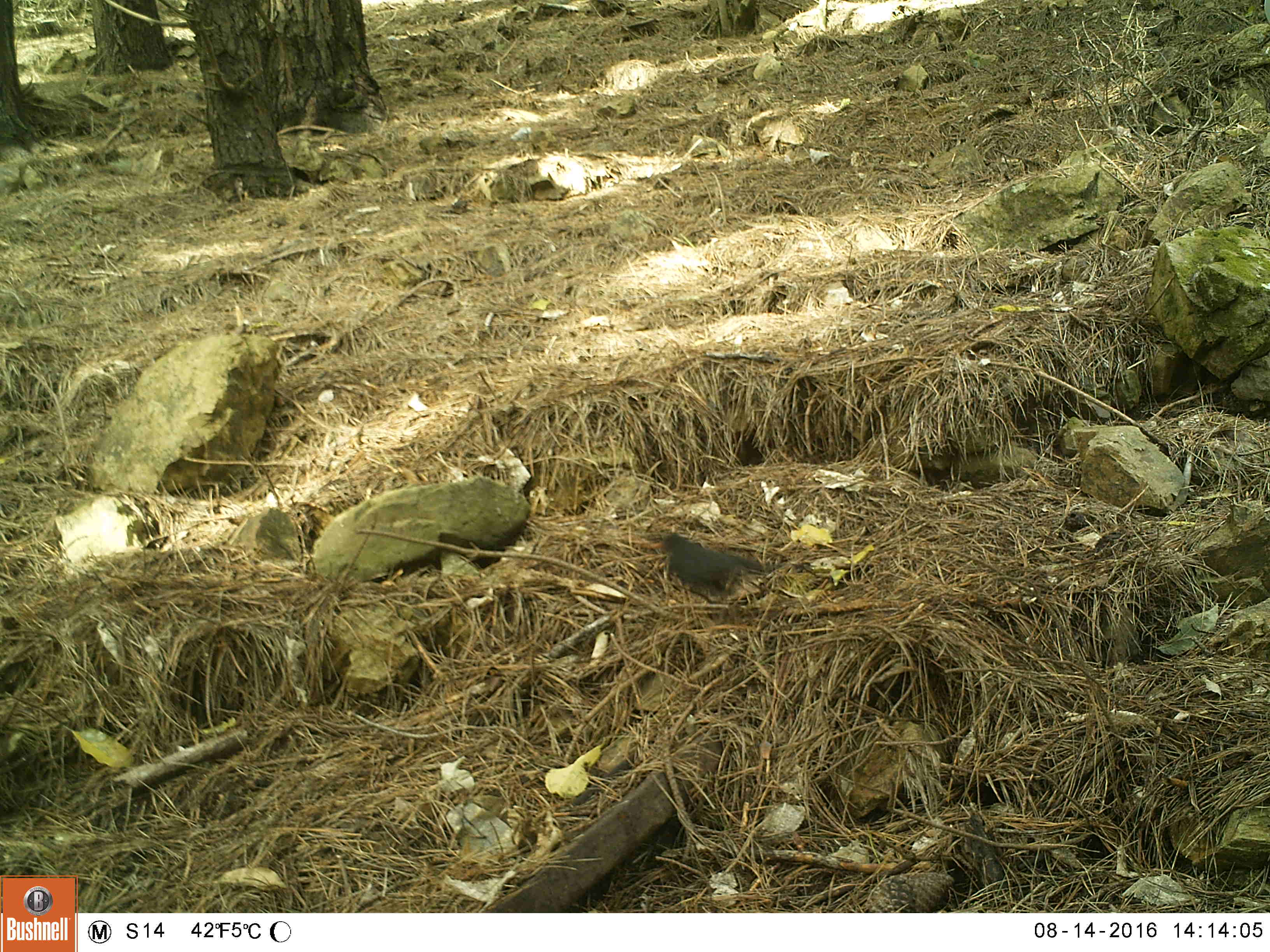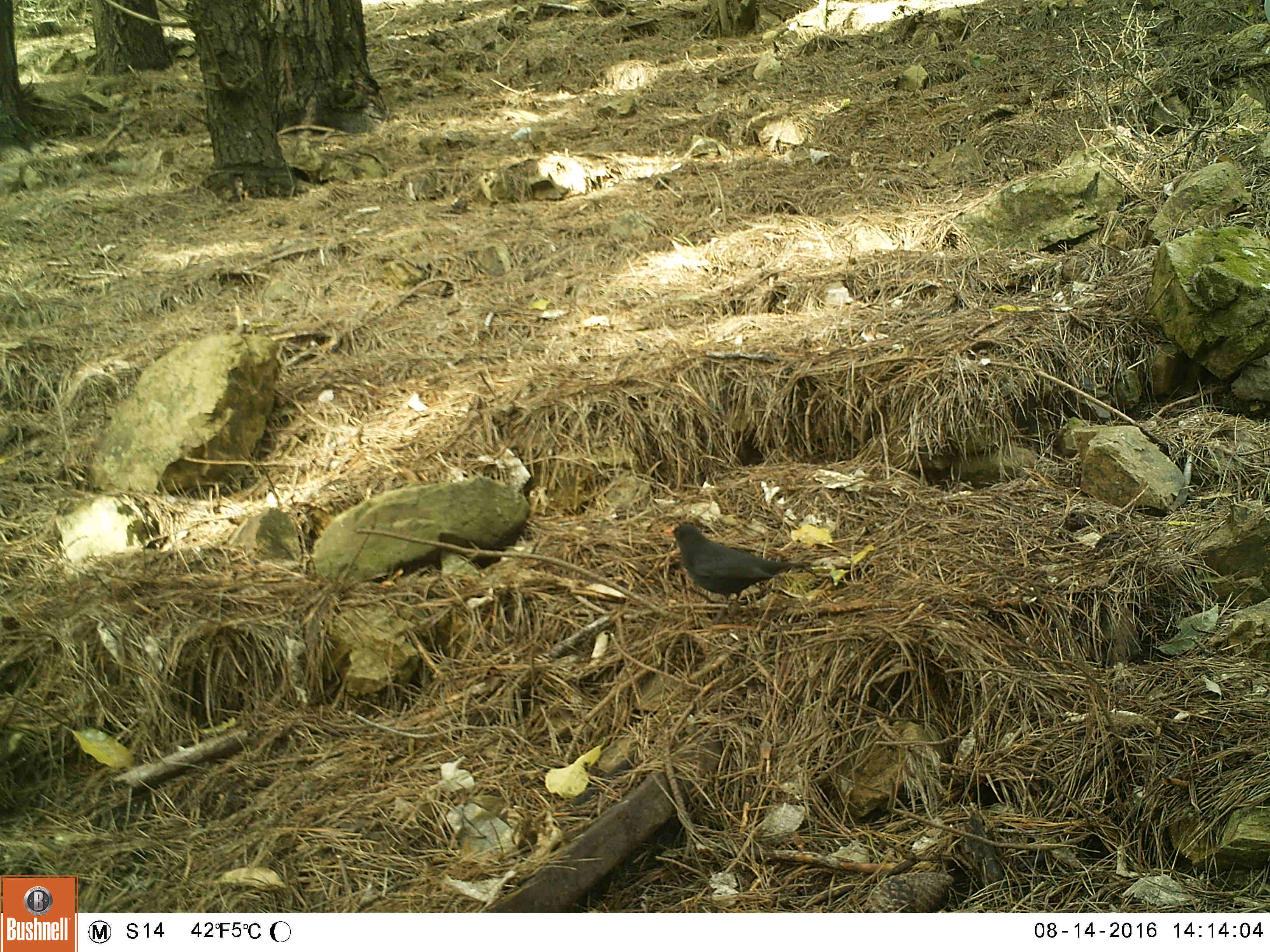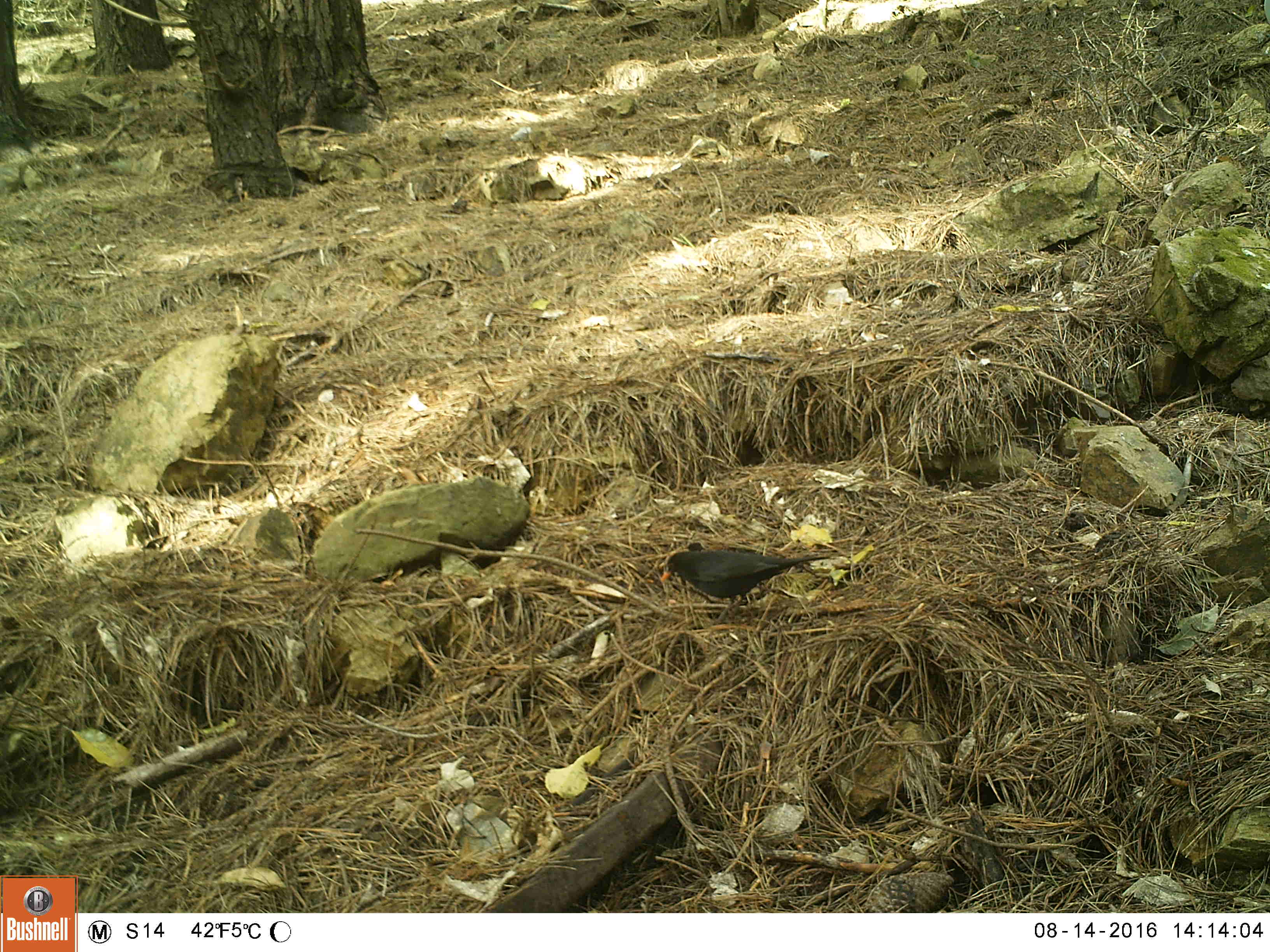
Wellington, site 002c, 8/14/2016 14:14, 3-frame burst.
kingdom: Animalia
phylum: Chordata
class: Aves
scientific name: Aves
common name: bird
Bird (Aves).